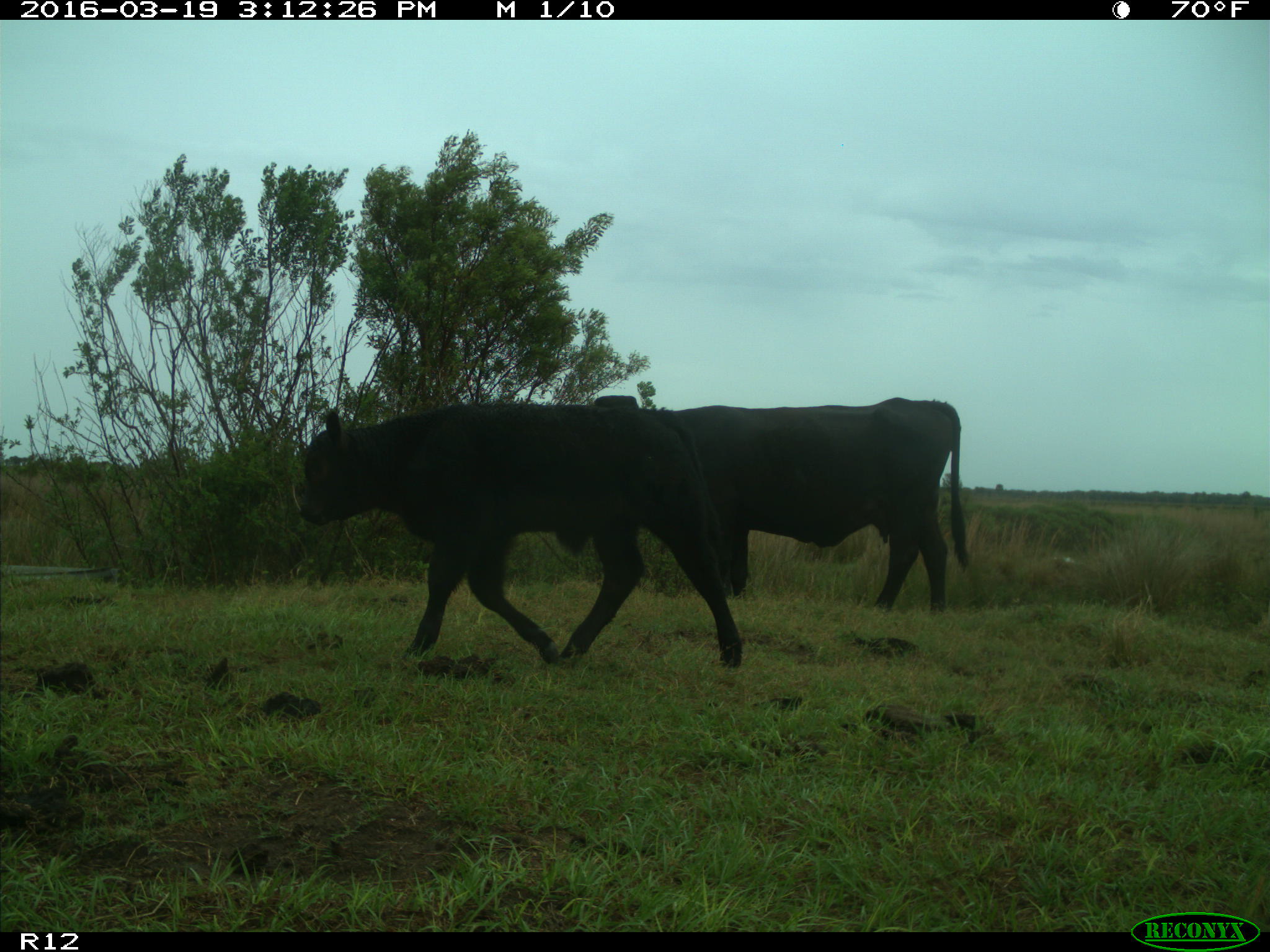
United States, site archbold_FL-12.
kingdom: Animalia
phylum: Chordata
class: Mammalia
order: Artiodactyla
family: Bovidae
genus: Bos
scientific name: Bos taurus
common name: domestic cow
Bos taurus (domestic cow).